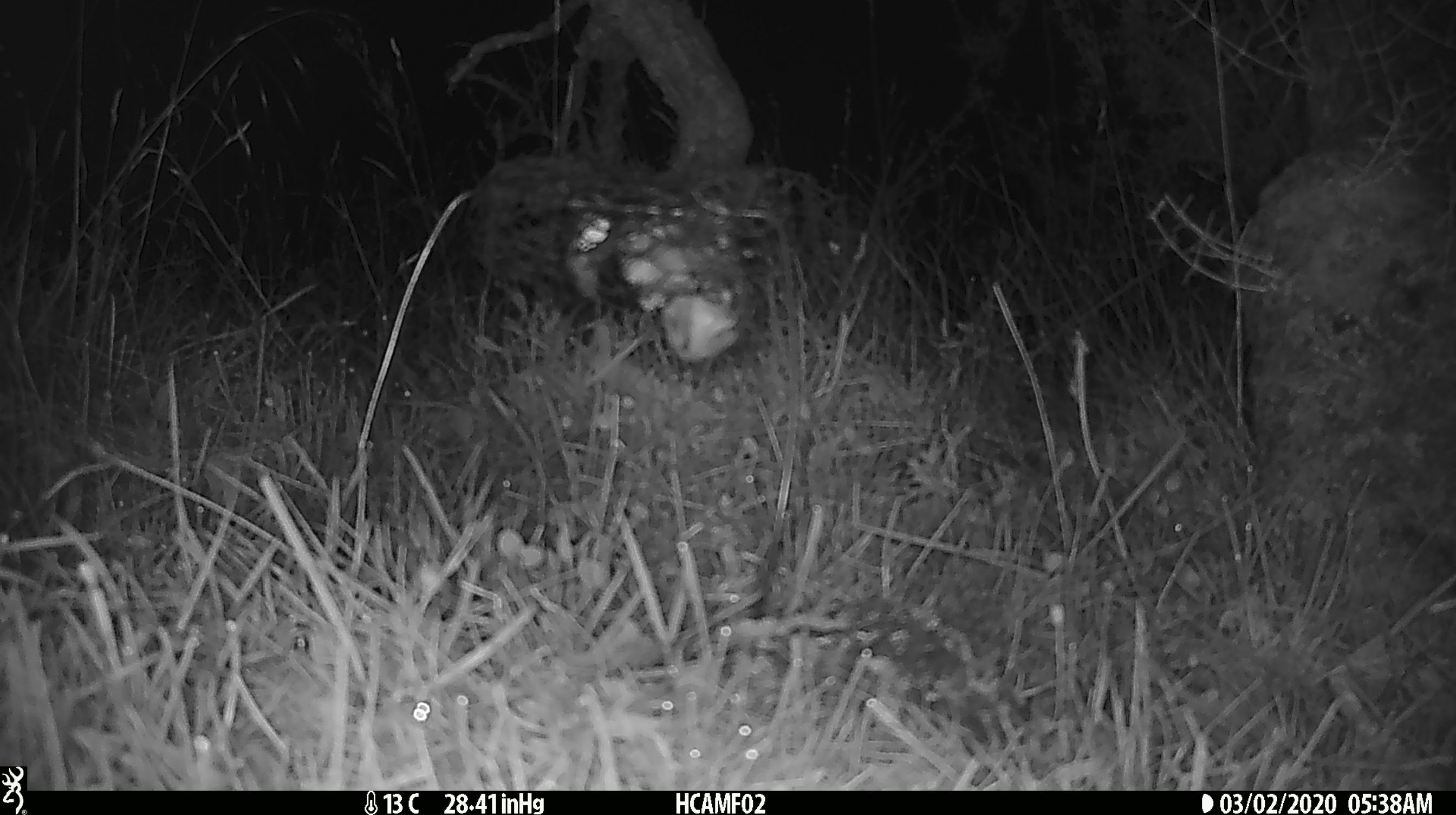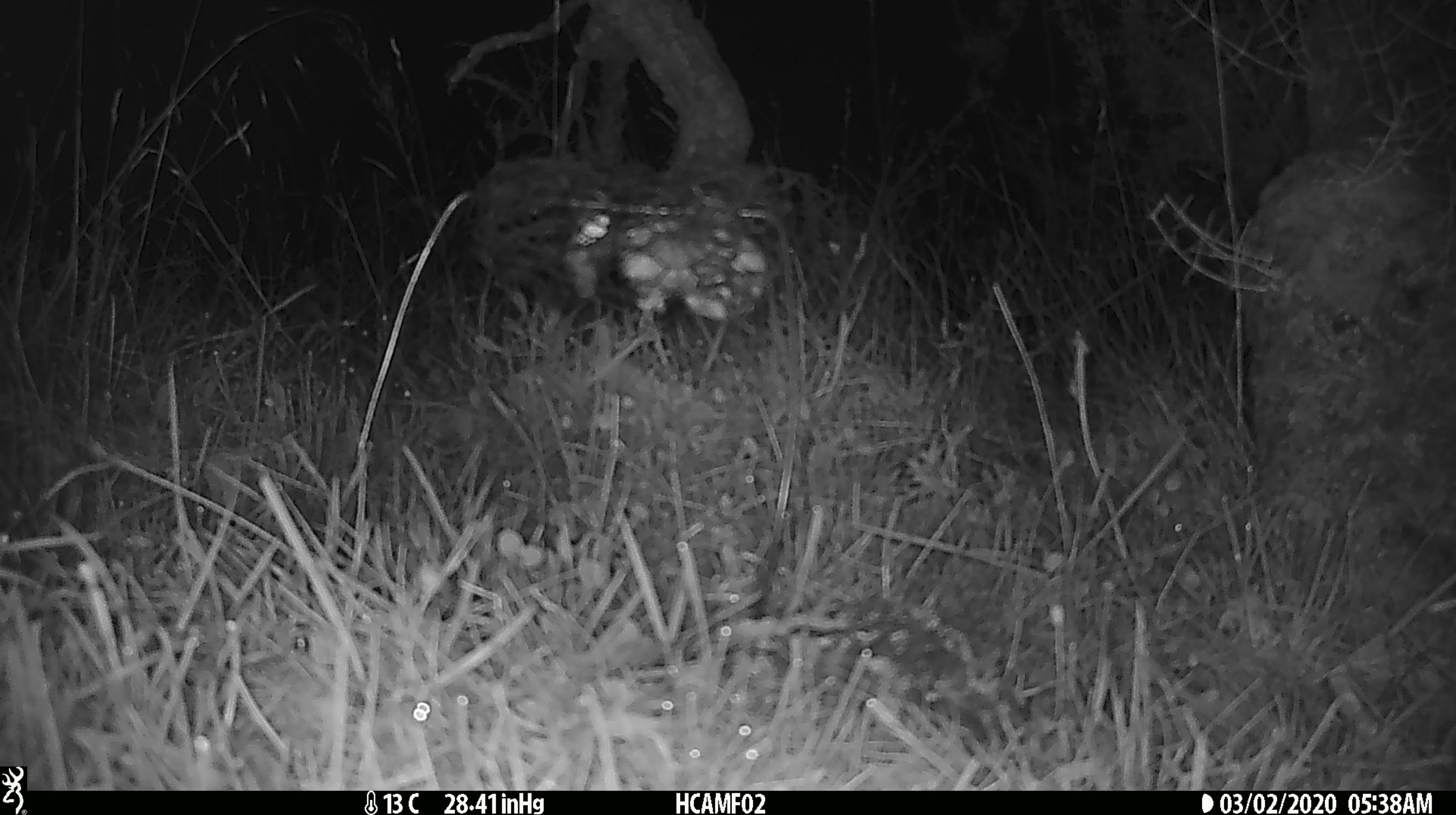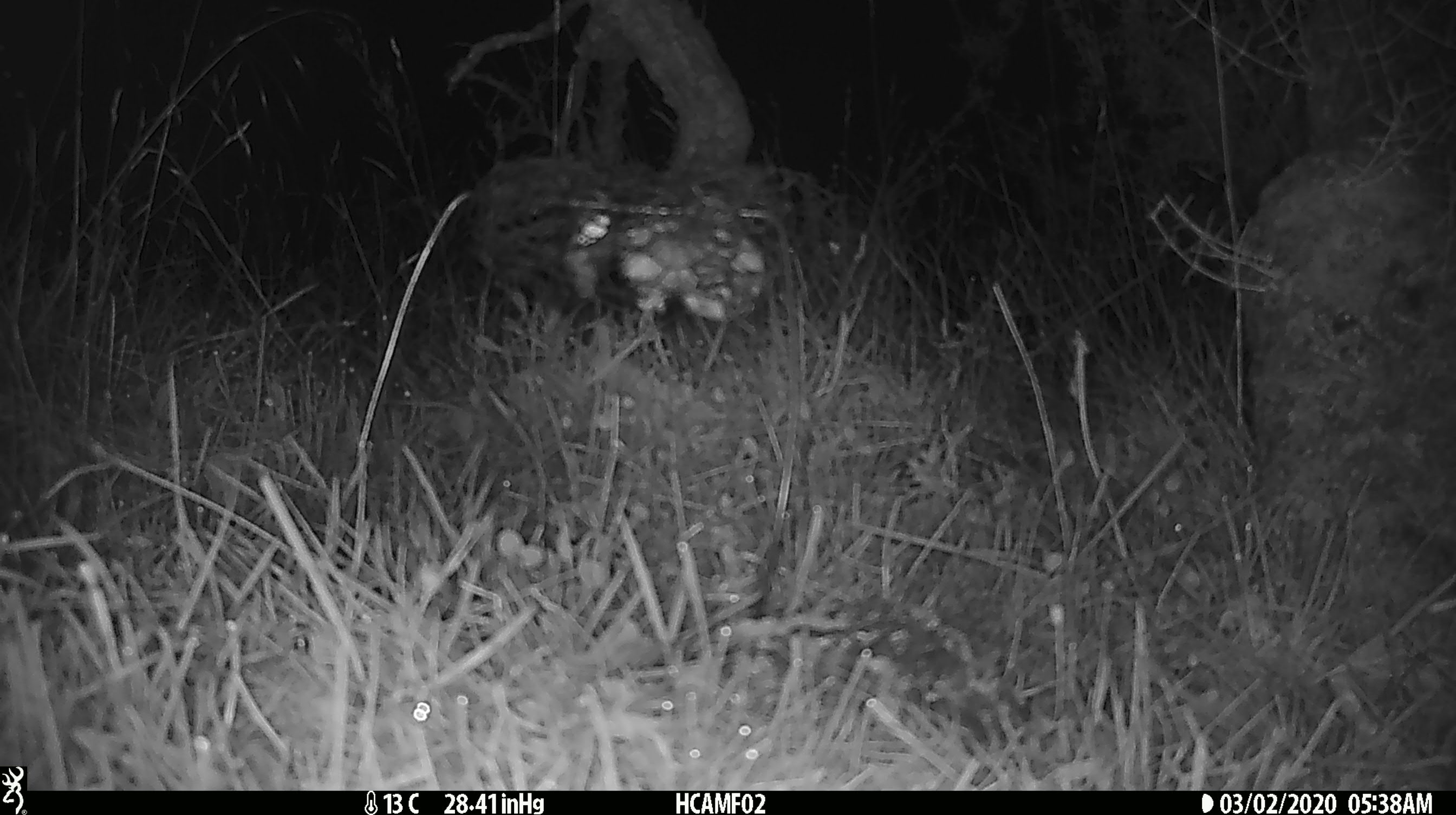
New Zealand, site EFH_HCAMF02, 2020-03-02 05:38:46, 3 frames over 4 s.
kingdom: Animalia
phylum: Chordata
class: Mammalia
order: Rodentia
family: Muridae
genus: Mus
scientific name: Mus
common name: mouse